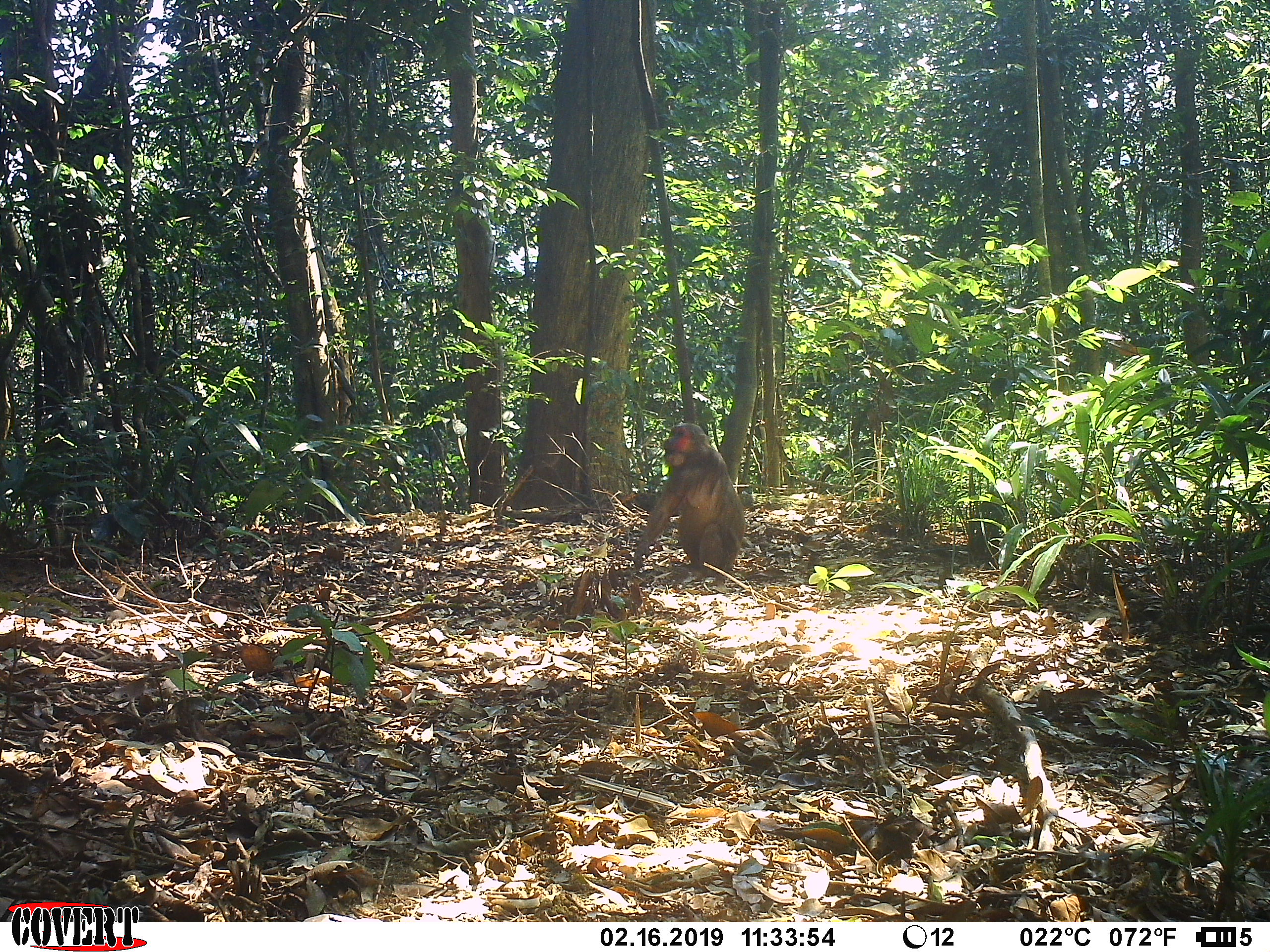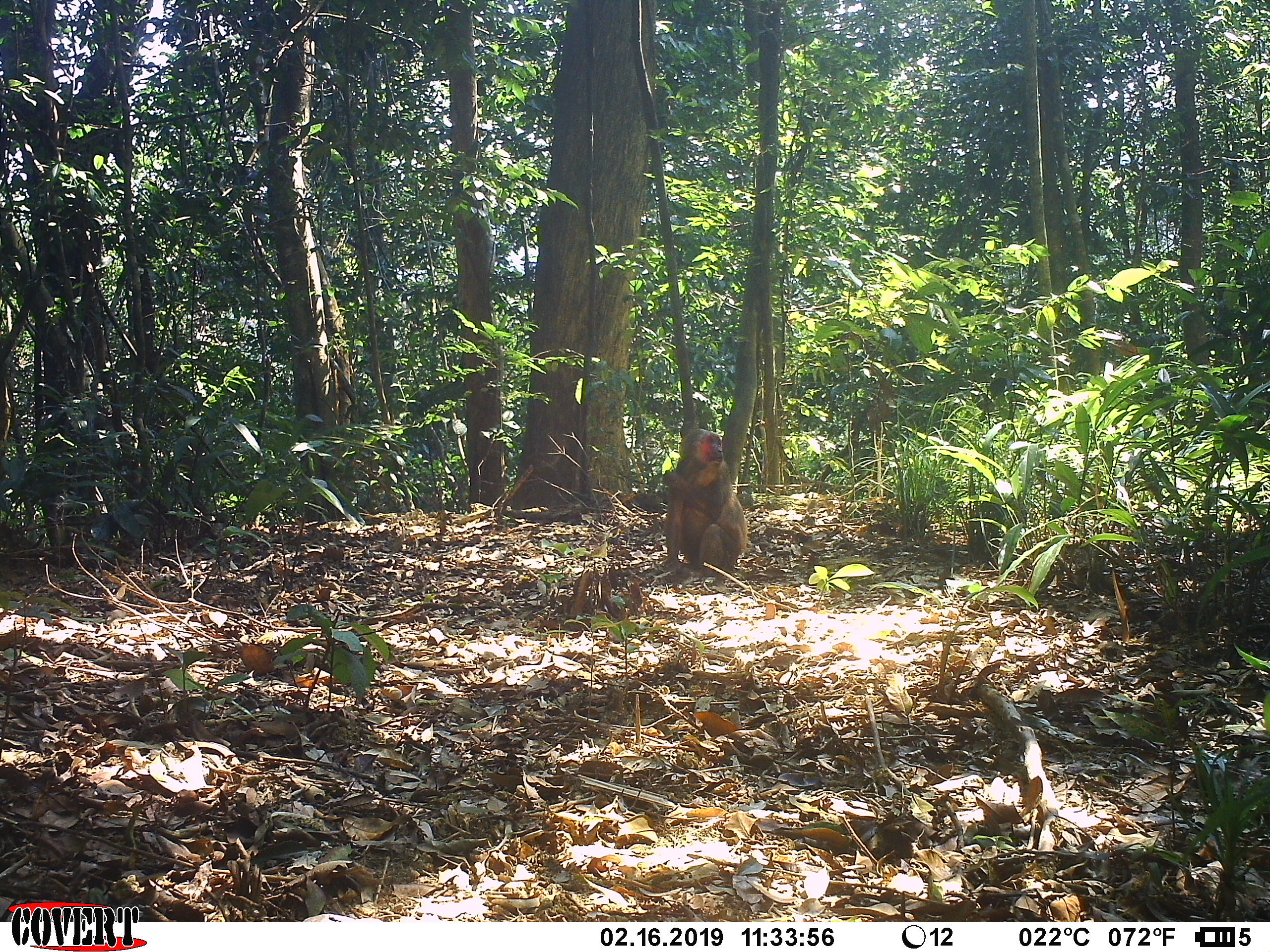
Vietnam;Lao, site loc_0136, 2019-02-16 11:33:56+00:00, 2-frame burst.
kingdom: Animalia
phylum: Chordata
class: Mammalia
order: Primates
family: Cercopithecidae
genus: Macaca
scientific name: Macaca arctoides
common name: stump-tailed macaque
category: stump tailed macaque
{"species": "stump tailed macaque (stump-tailed macaque) (Macaca arctoides)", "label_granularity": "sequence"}